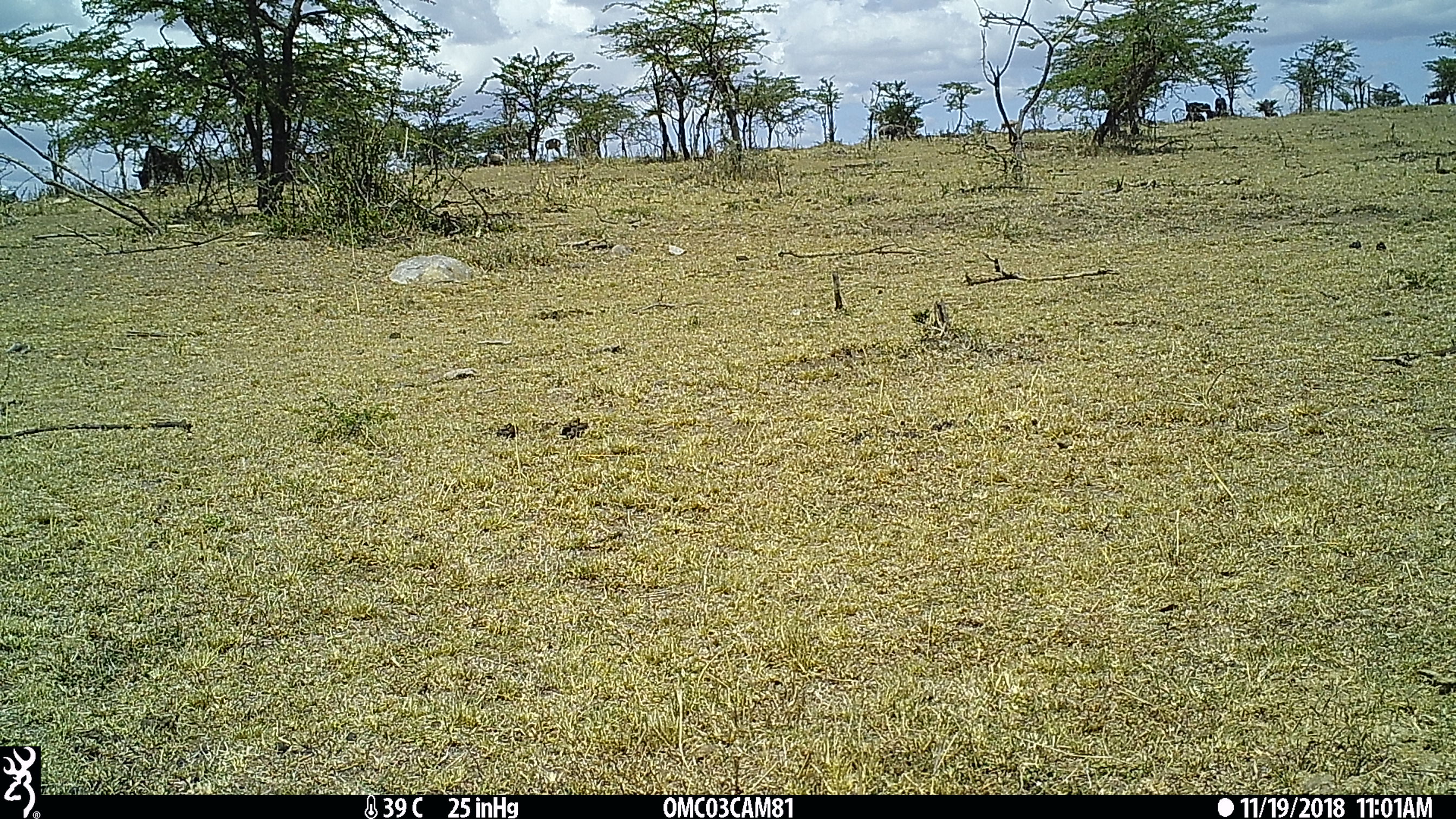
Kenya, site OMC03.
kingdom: Animalia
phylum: Chordata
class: Mammalia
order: Artiodactyla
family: Bovidae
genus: Connochaetes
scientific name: Connochaetes taurinus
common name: blue wildebeest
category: wildebeest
Wildebeest (blue wildebeest) (Connochaetes taurinus).